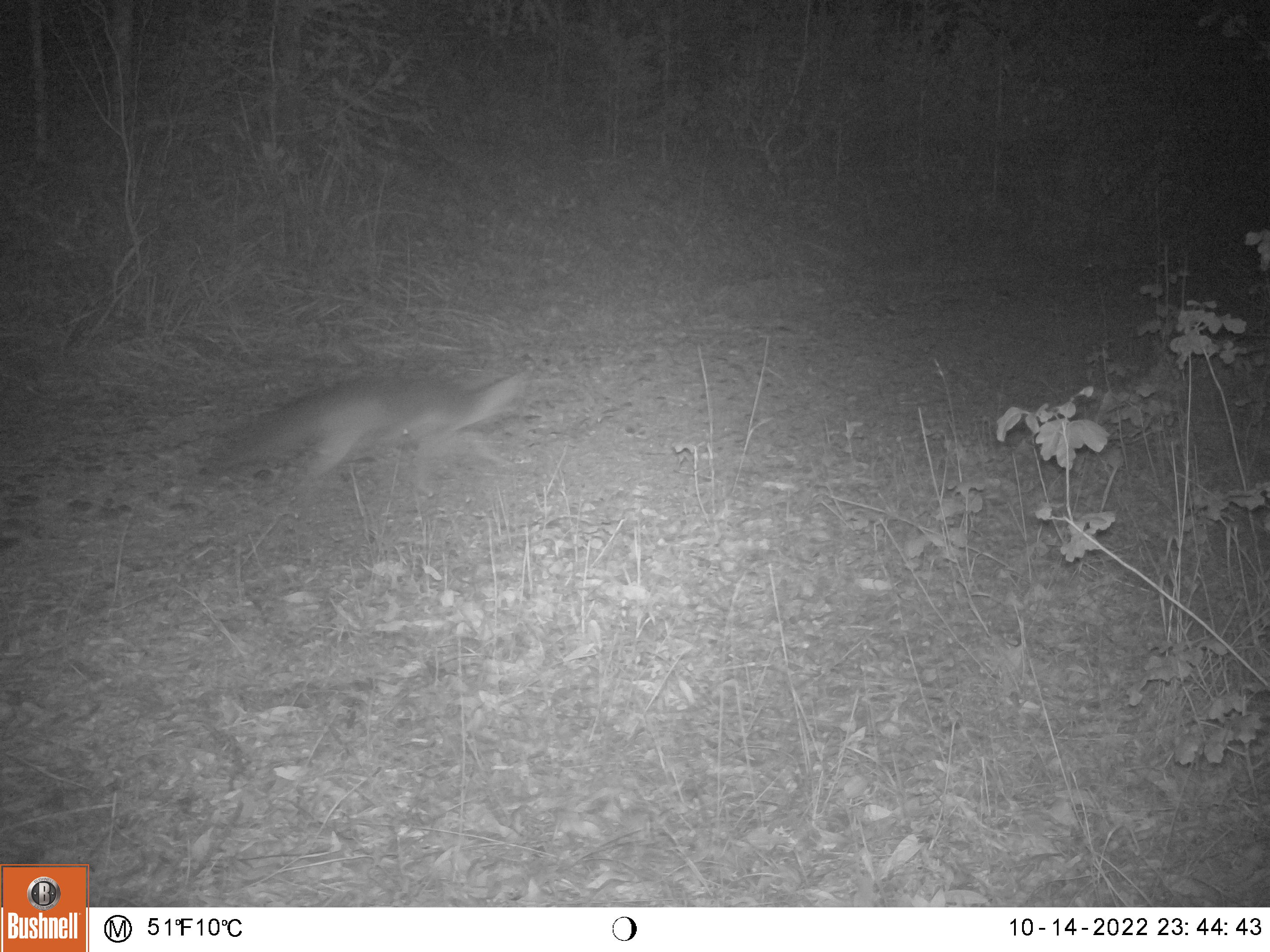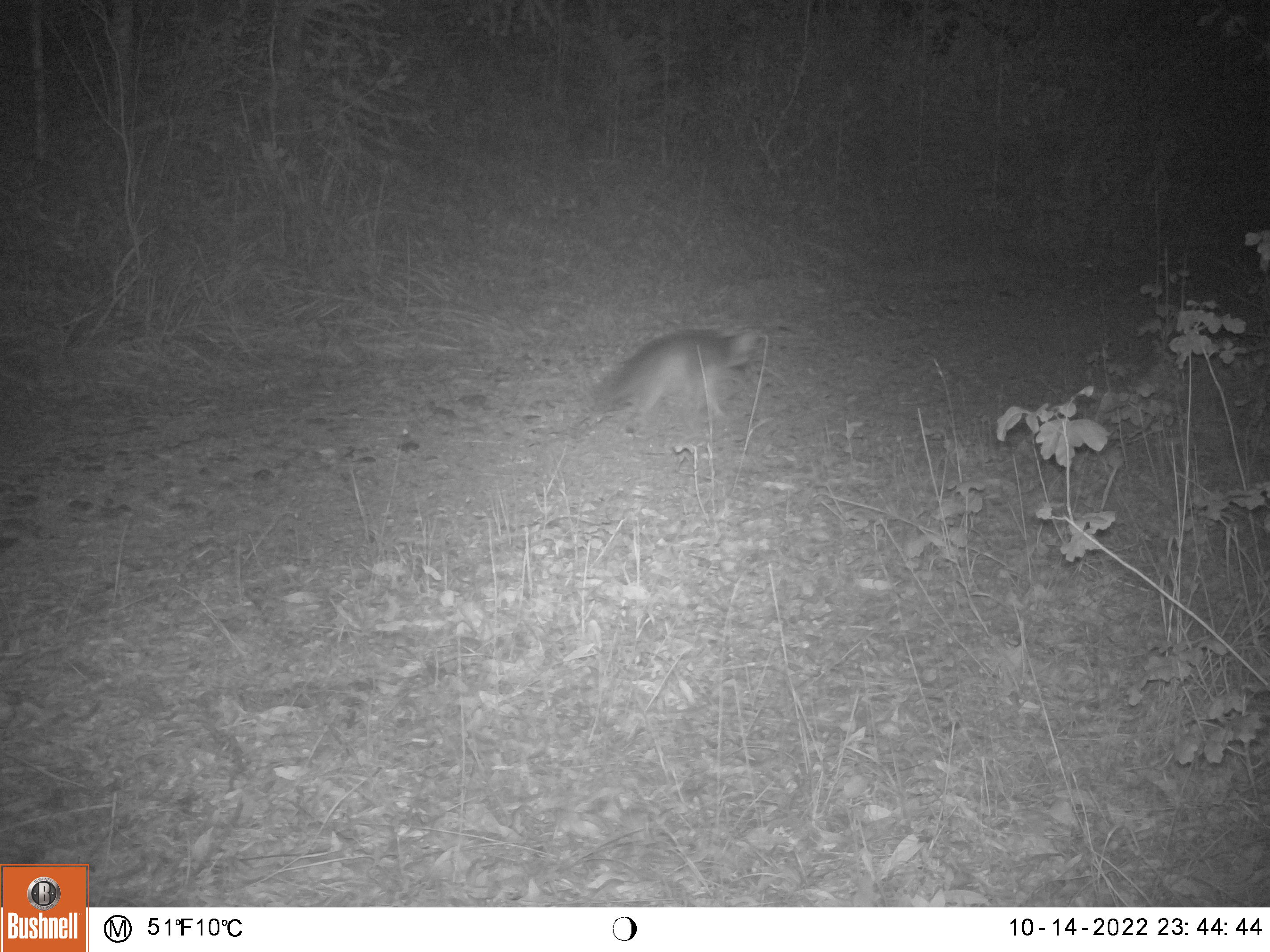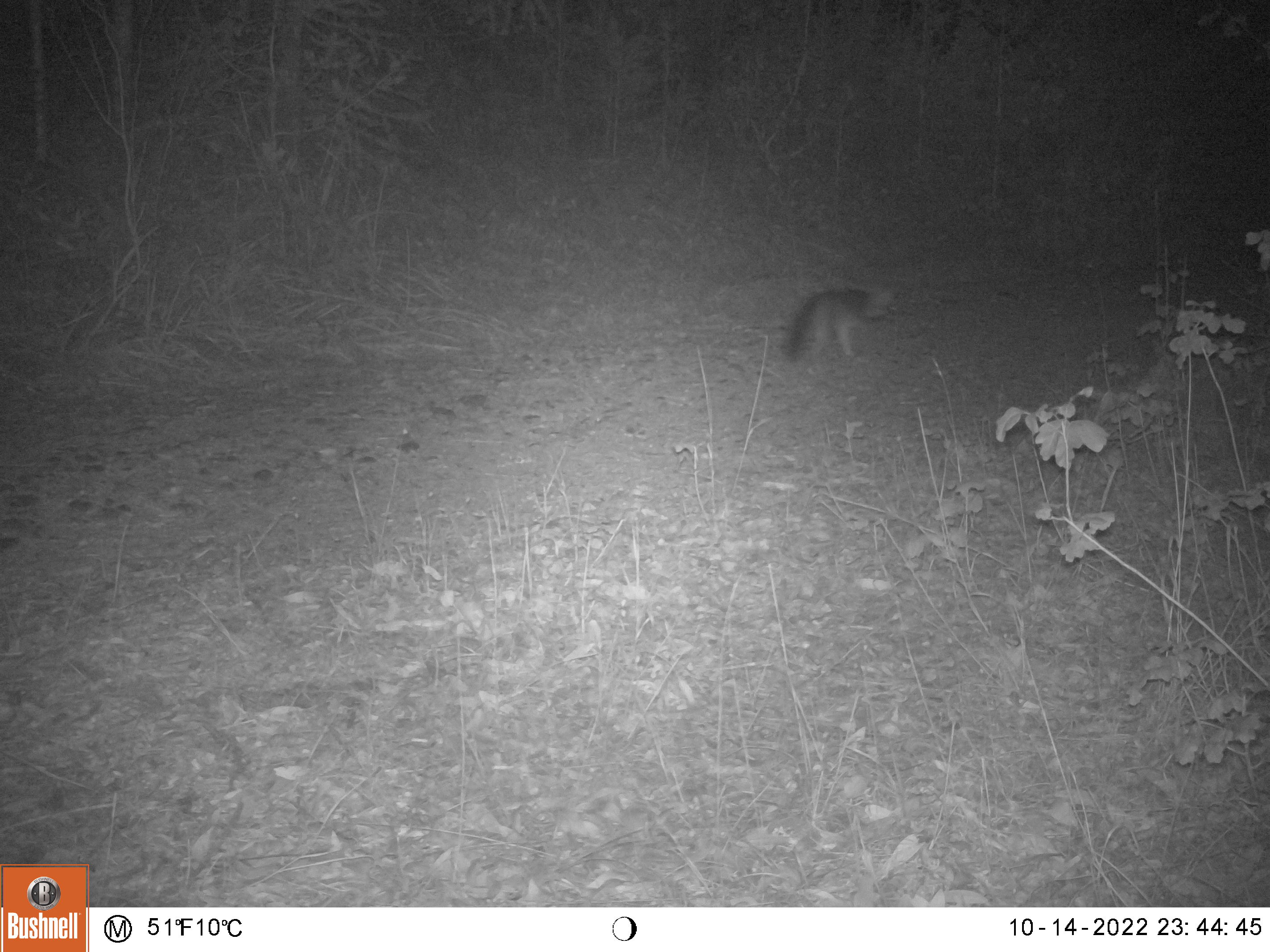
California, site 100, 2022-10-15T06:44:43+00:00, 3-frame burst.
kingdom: Animalia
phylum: Chordata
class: Mammalia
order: Carnivora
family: Canidae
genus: Urocyon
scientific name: Urocyon cinereoargenteus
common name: gray fox